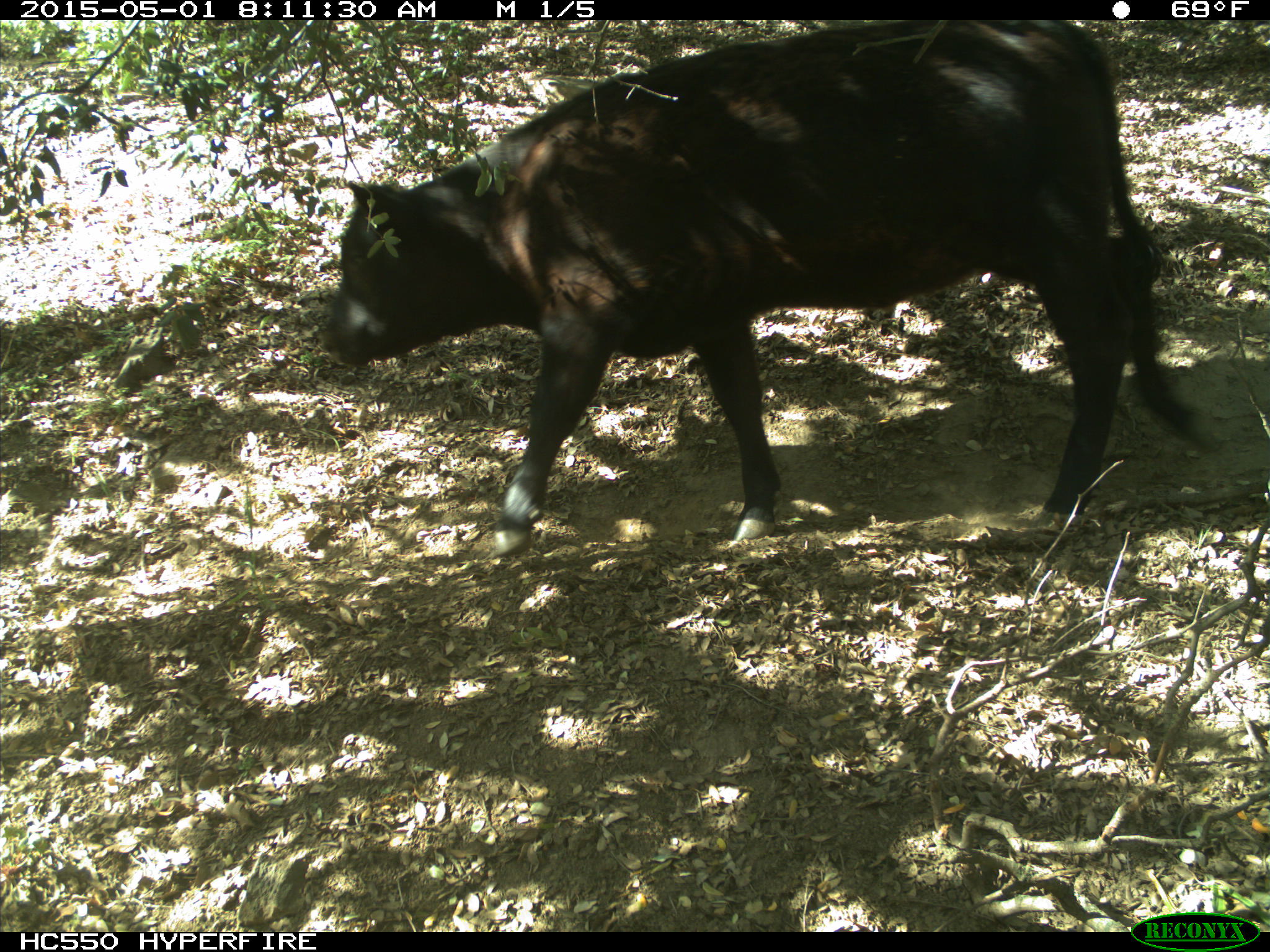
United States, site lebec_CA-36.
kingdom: Animalia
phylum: Chordata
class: Mammalia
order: Artiodactyla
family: Bovidae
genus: Bos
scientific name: Bos taurus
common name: domestic cow